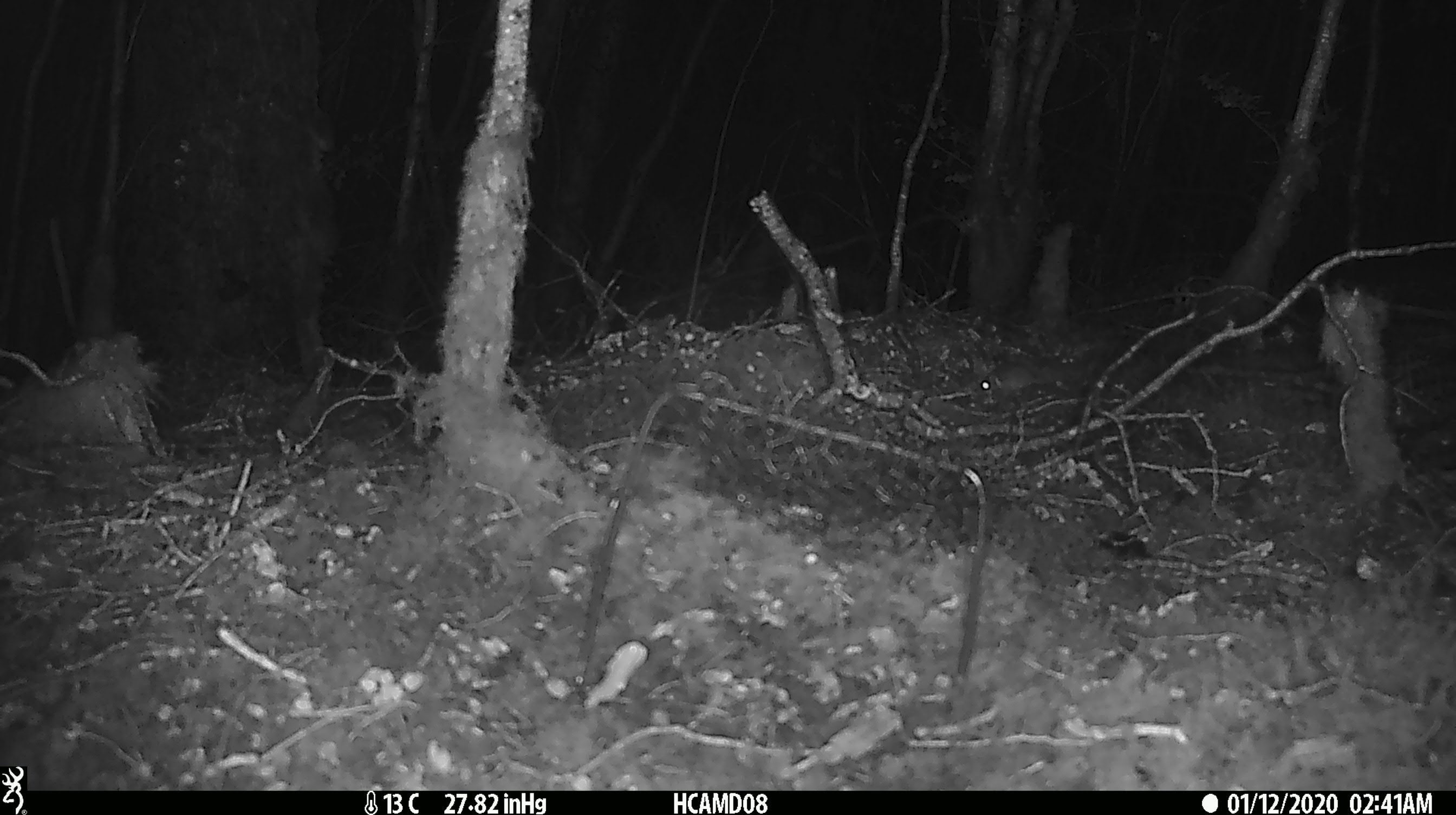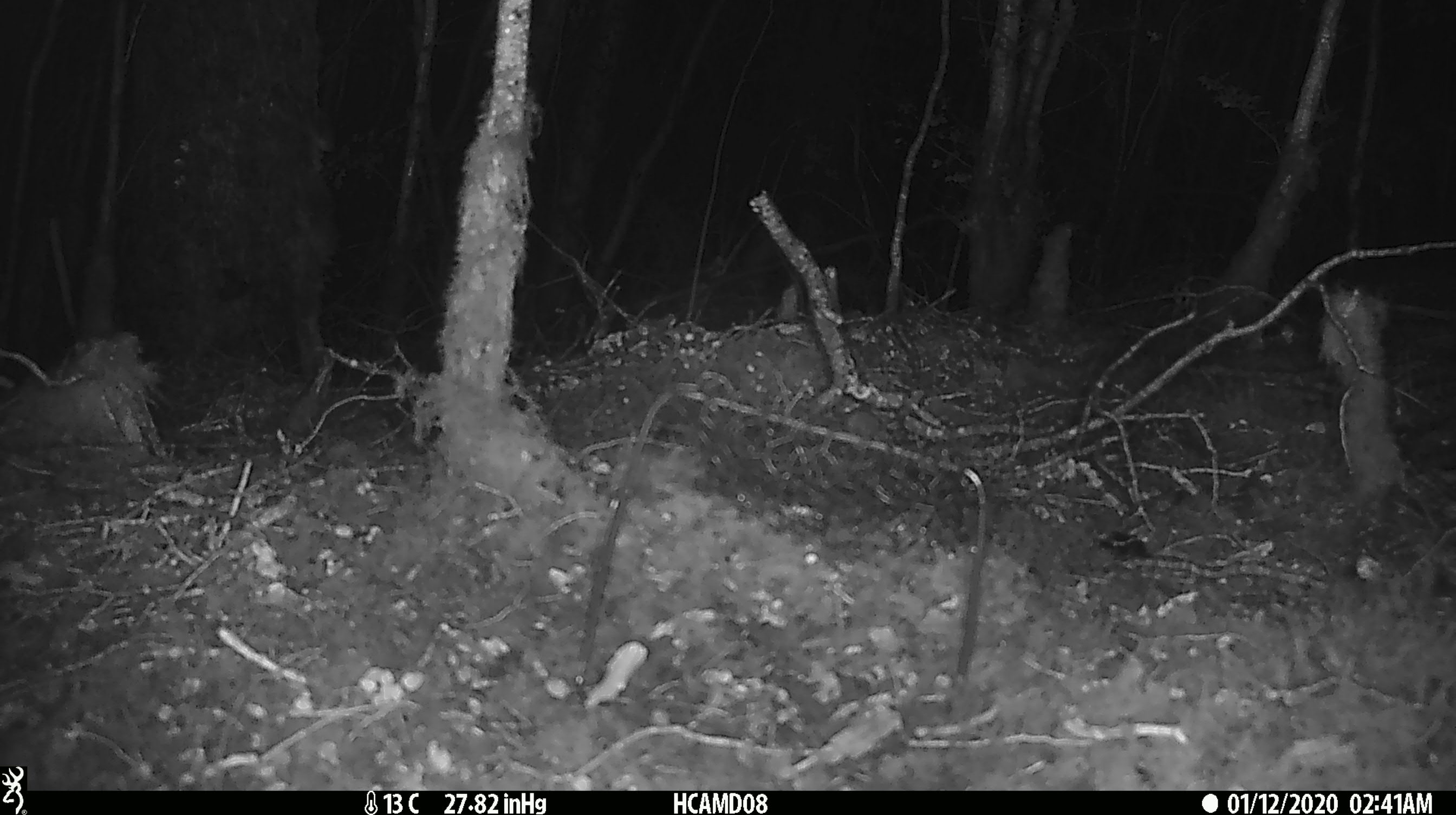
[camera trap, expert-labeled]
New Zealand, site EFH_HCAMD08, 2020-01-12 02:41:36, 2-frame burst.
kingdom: Animalia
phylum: Chordata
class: Mammalia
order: Rodentia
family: Muridae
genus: Mus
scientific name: Mus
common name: mouse